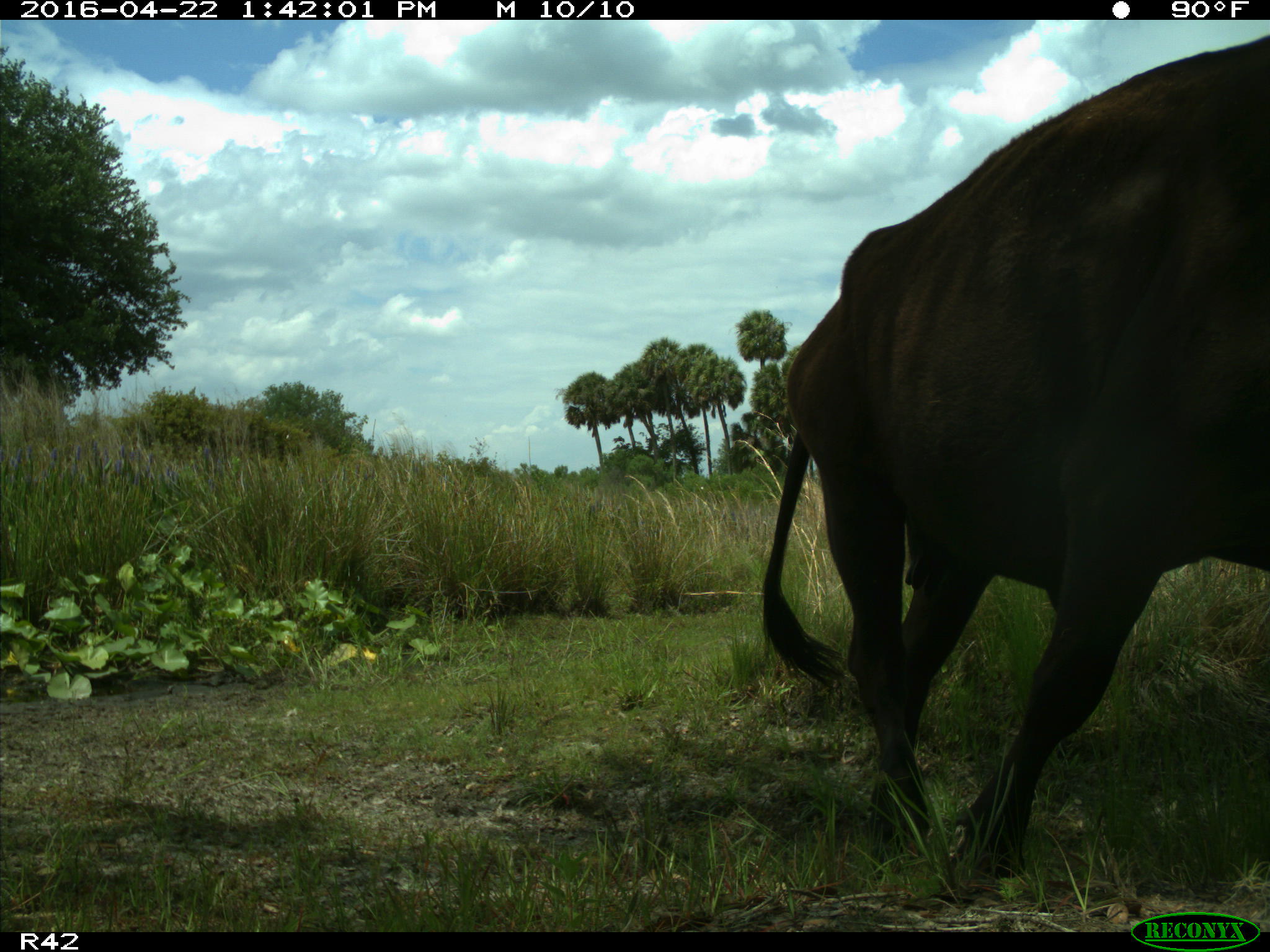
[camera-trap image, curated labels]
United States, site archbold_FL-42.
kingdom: Animalia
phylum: Chordata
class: Mammalia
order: Artiodactyla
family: Bovidae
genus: Bos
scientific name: Bos taurus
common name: domestic cow